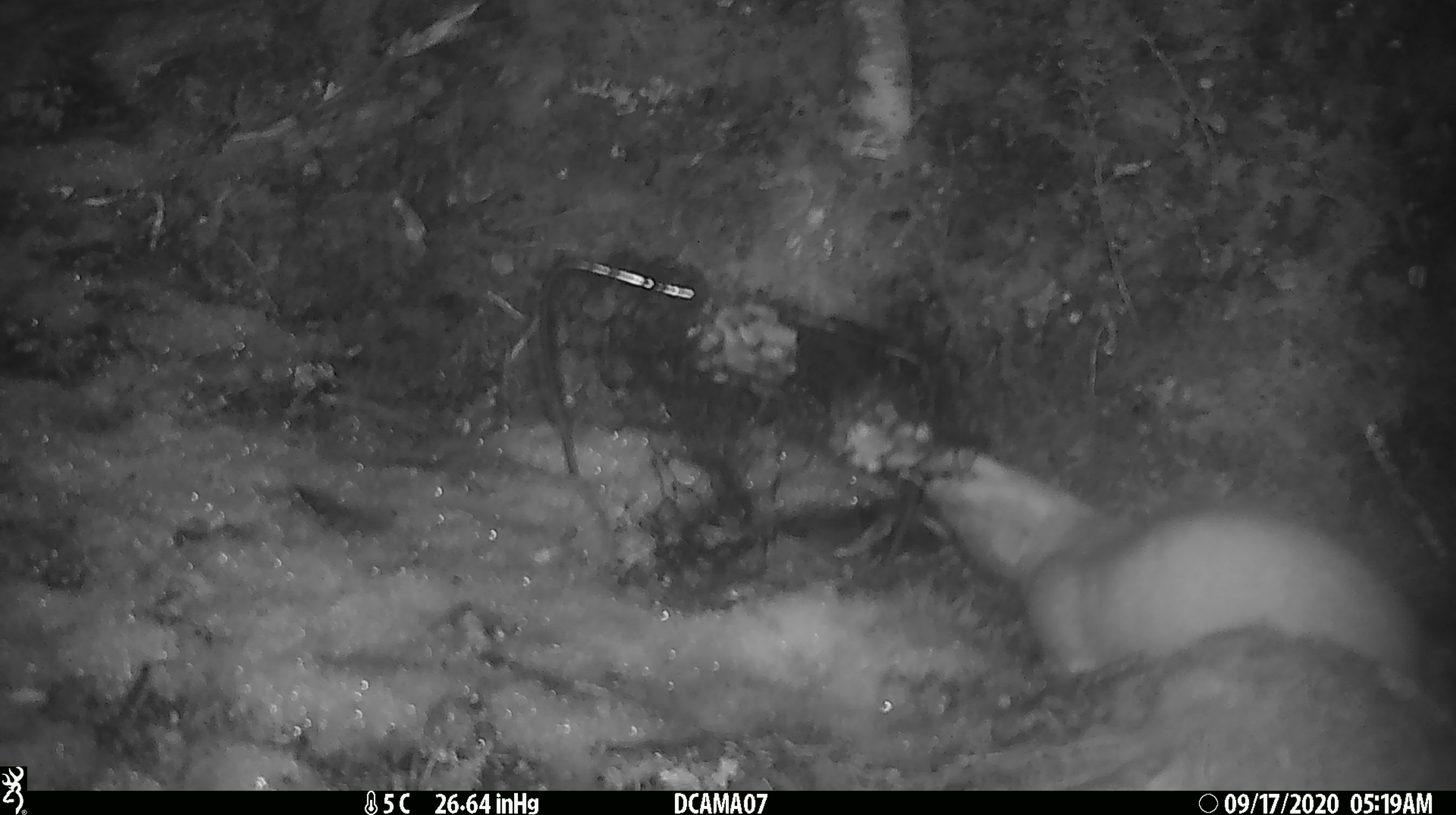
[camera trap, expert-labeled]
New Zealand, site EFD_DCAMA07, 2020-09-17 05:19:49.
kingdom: Animalia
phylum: Chordata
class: Mammalia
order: Carnivora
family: Mustelidae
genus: Mustela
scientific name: Mustela erminea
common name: stoat